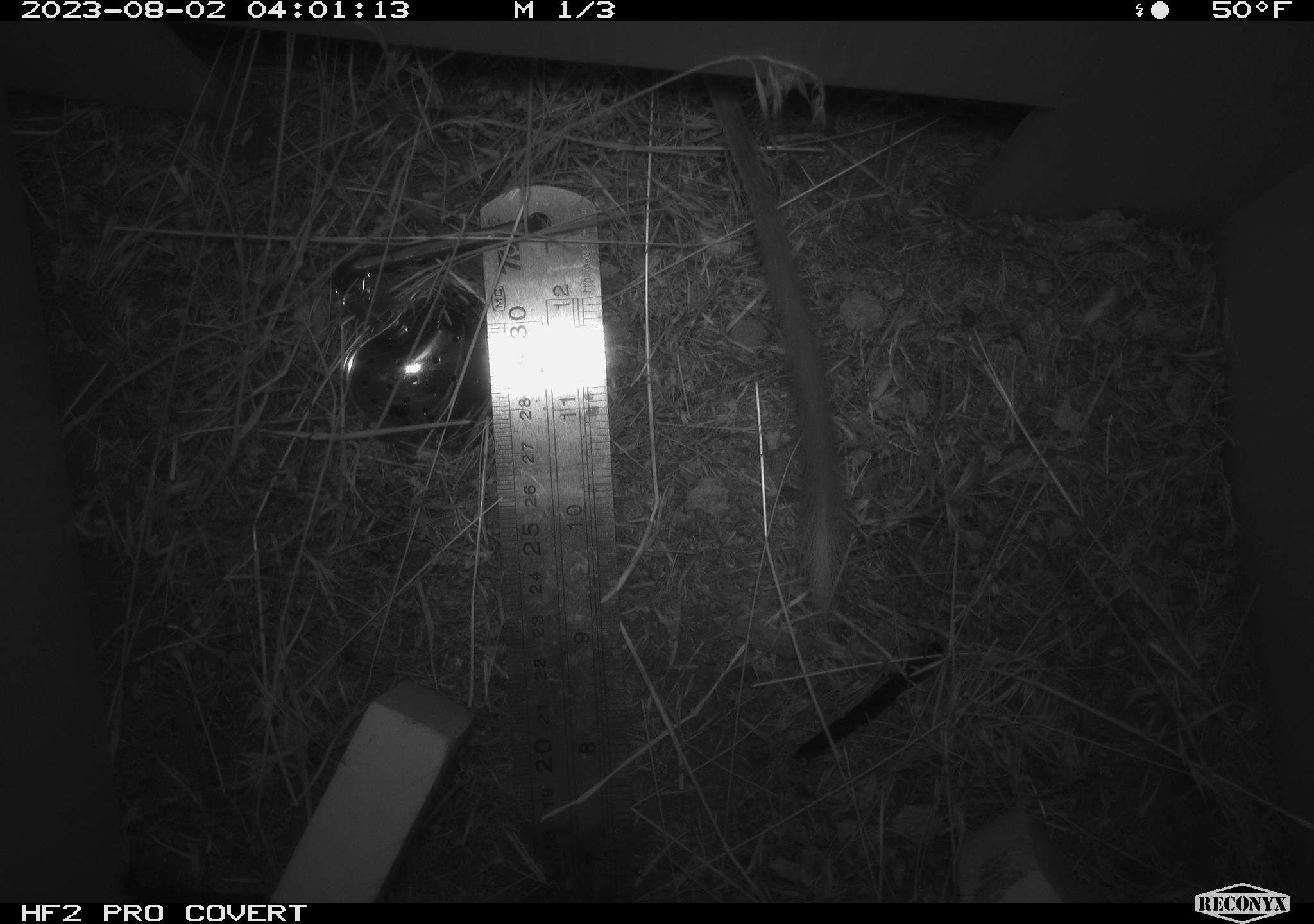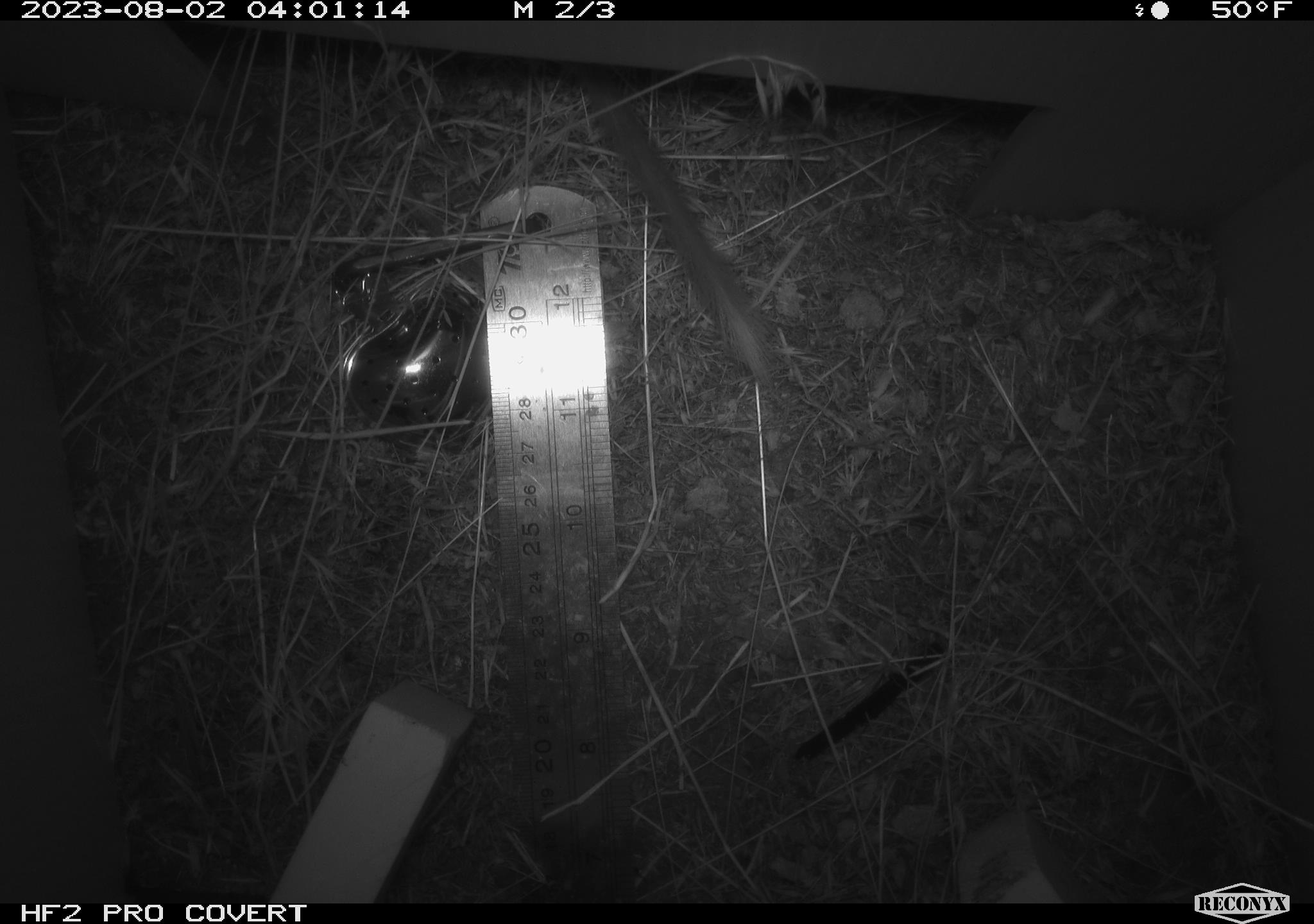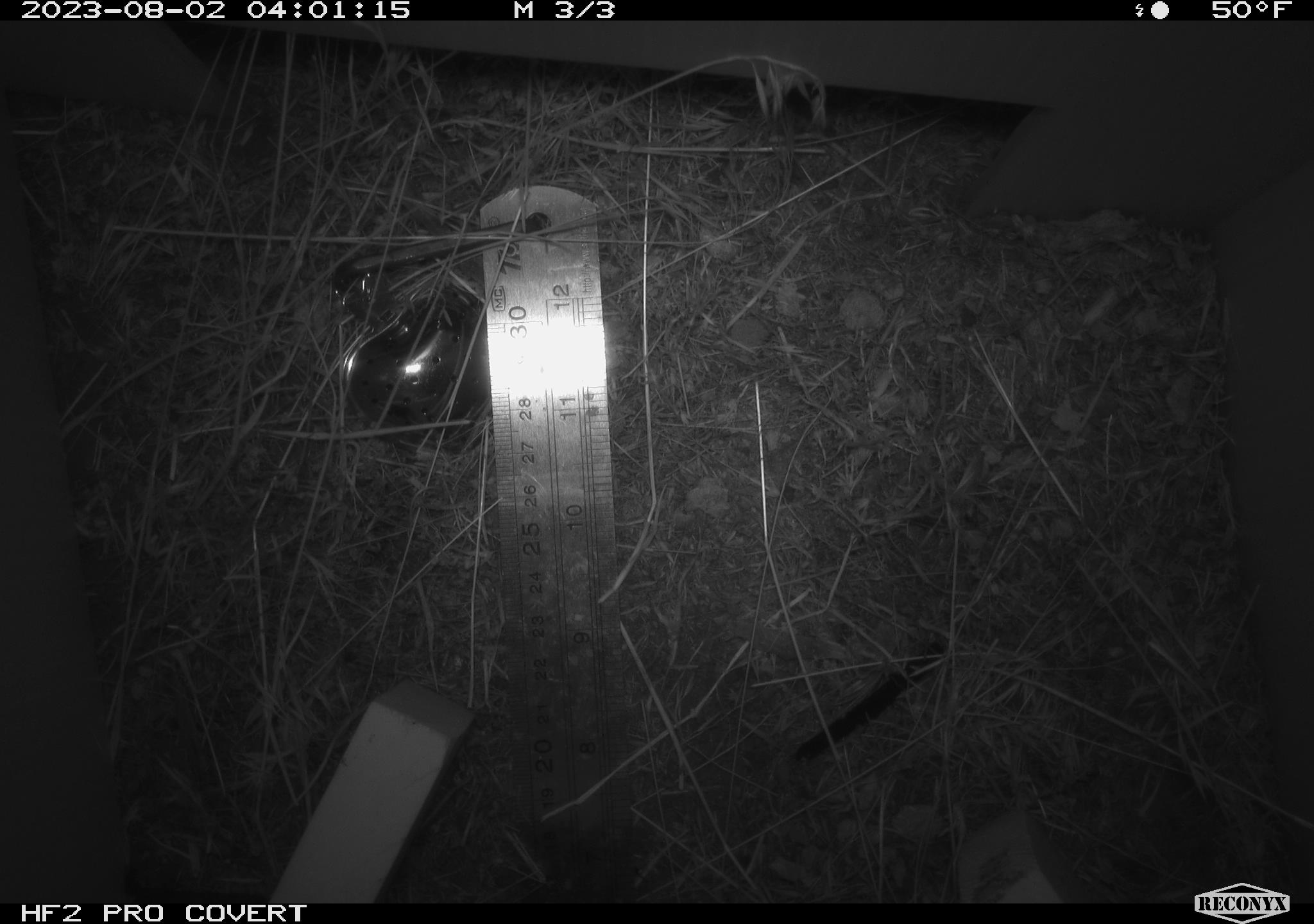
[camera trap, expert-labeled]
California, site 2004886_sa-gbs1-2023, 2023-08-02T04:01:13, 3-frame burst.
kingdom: Animalia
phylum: Chordata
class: Mammalia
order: Rodentia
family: Heteromyidae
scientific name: Heteromyidae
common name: kangaroo rats and pocket mice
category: heteromyidae family